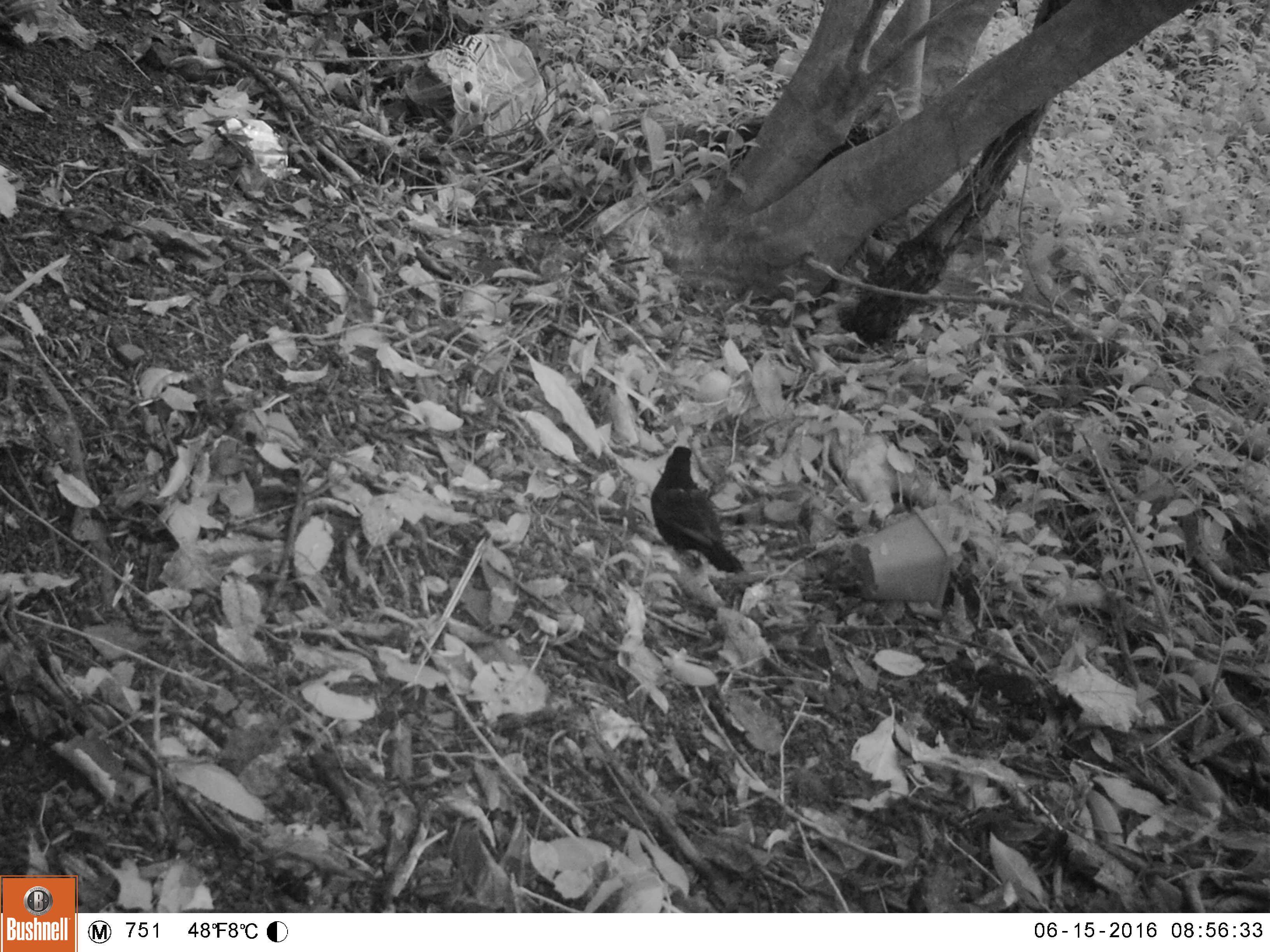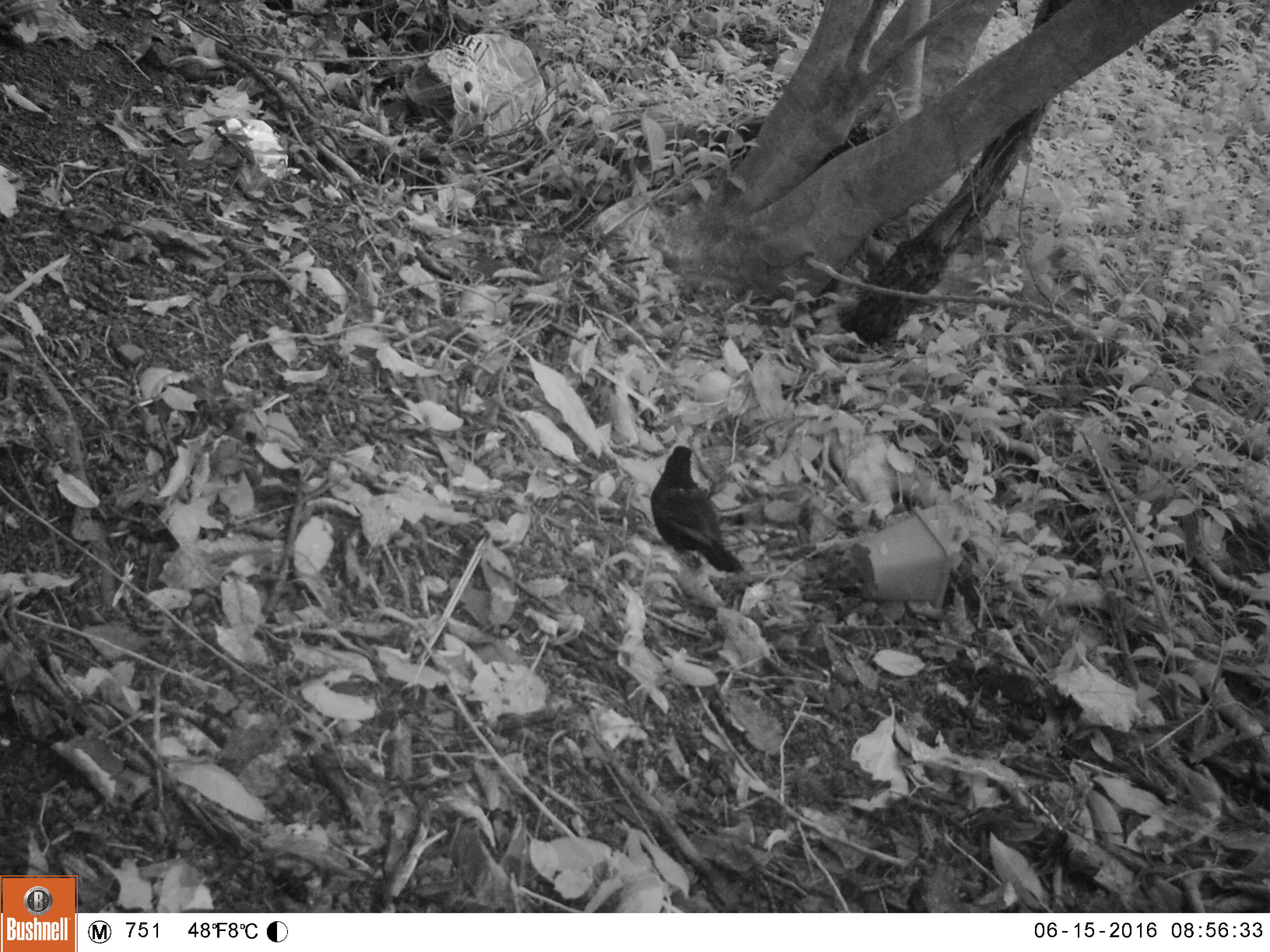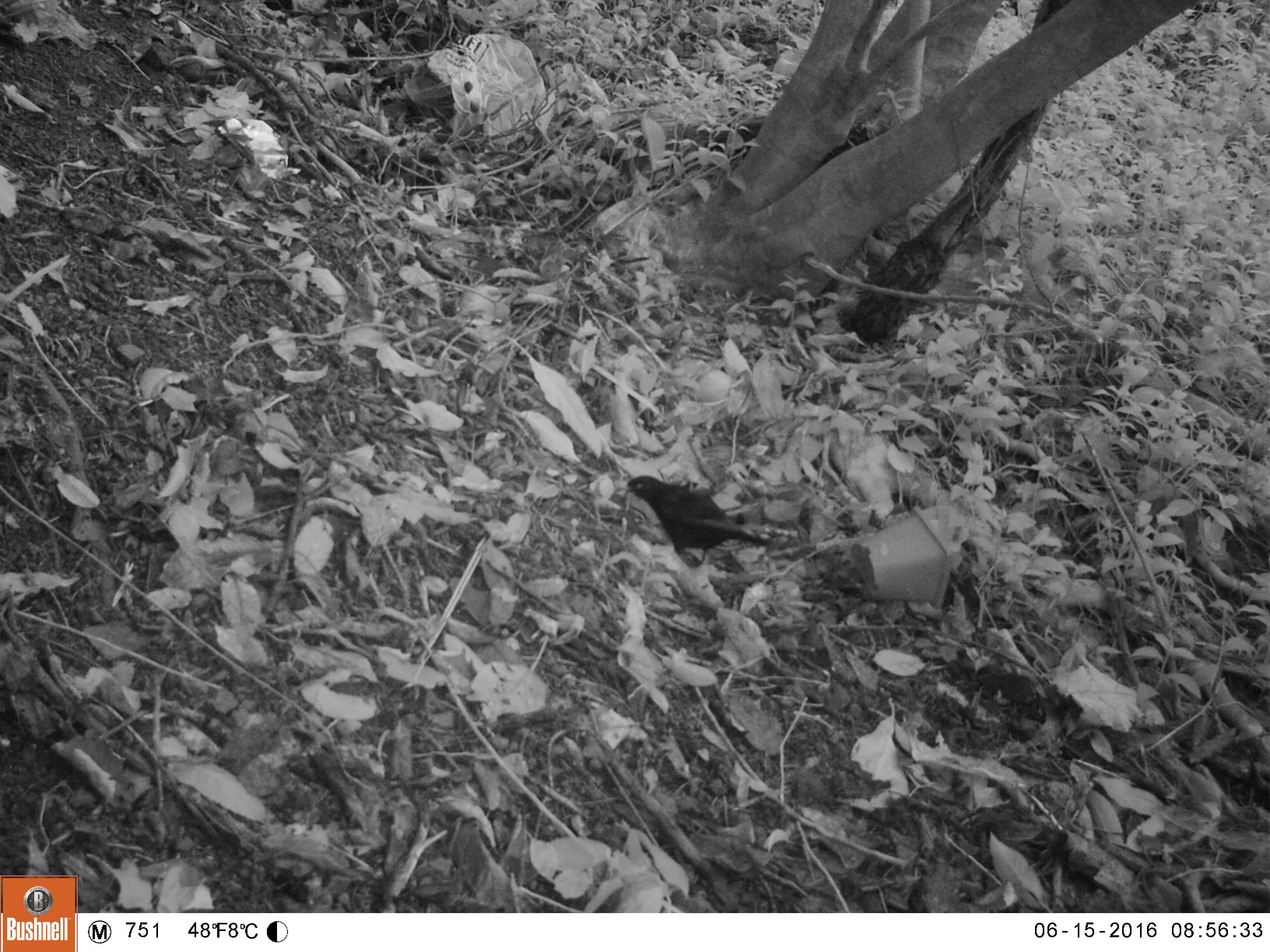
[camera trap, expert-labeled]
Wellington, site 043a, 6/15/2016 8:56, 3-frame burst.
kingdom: Animalia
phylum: Chordata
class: Aves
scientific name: Aves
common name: bird